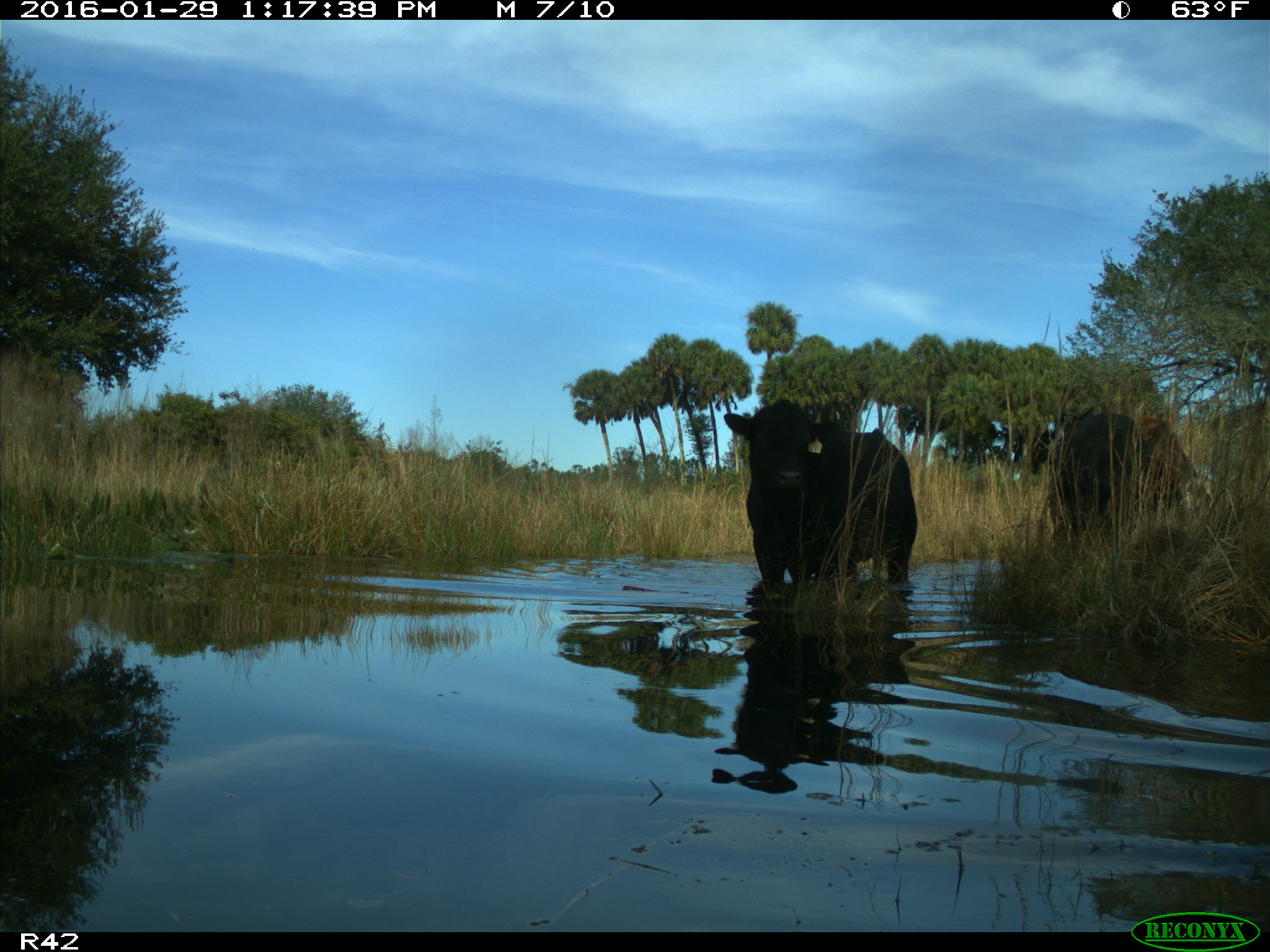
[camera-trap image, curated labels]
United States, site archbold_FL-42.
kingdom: Animalia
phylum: Chordata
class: Mammalia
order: Artiodactyla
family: Bovidae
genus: Bos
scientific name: Bos taurus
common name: domestic cow